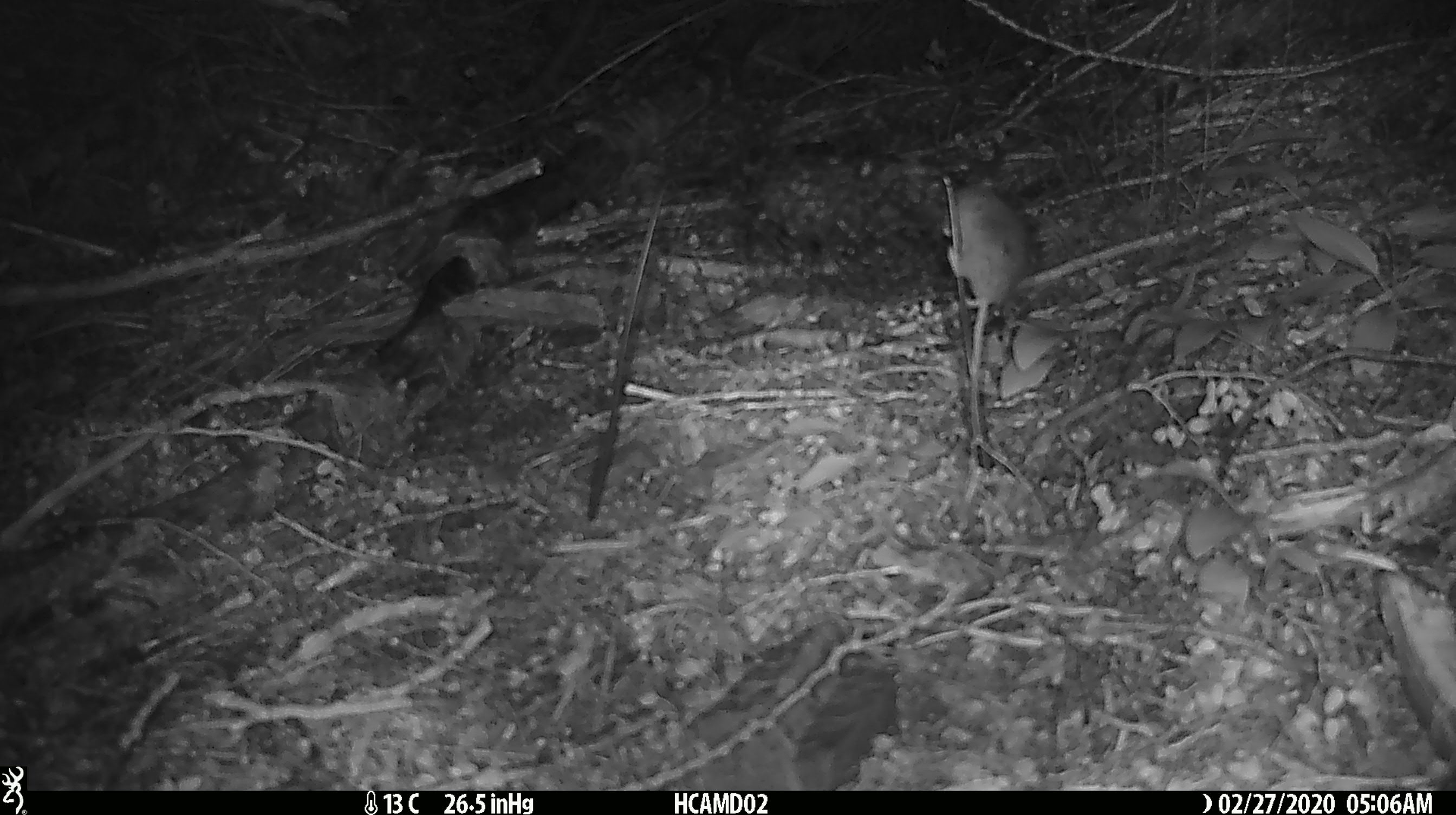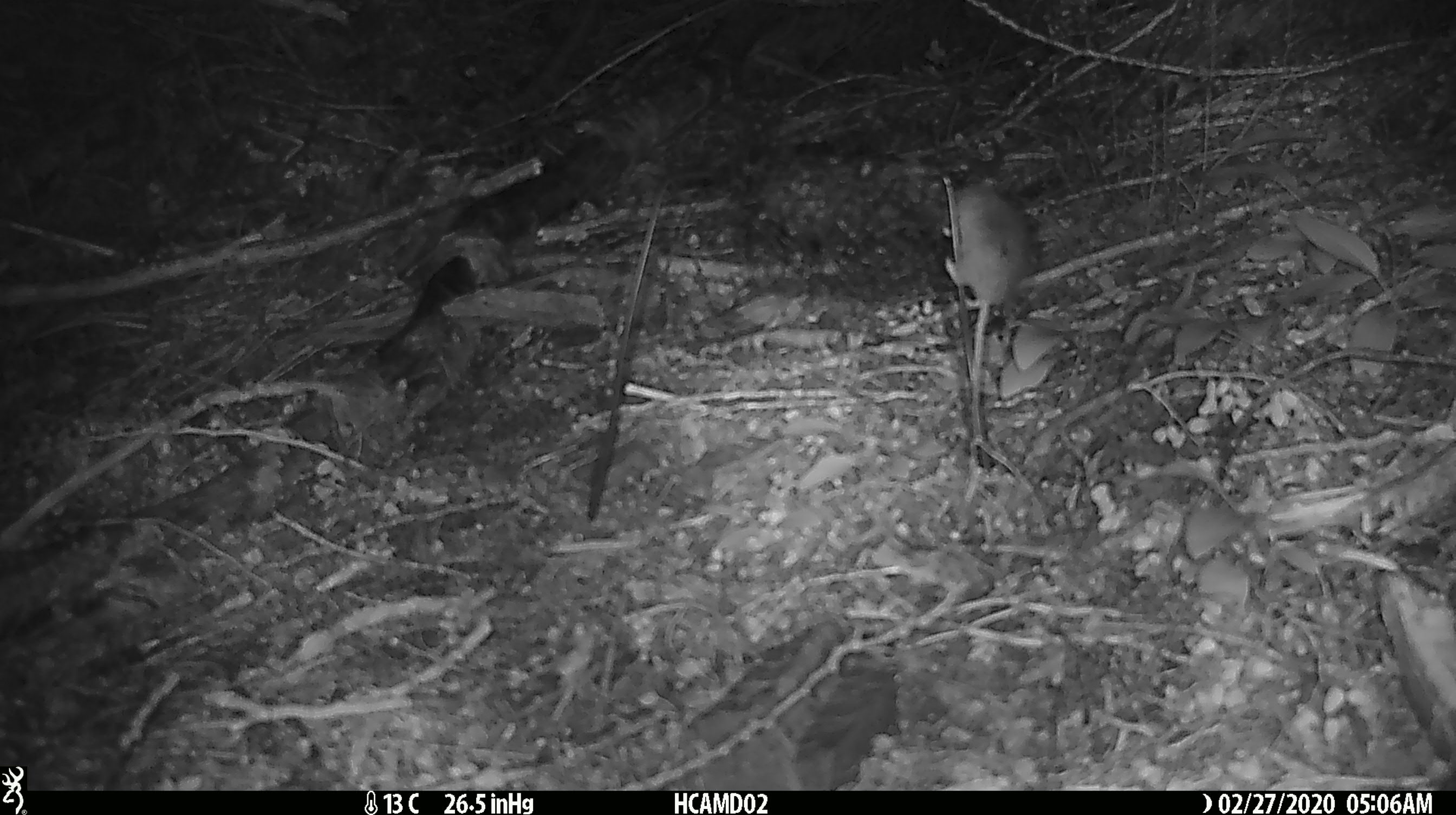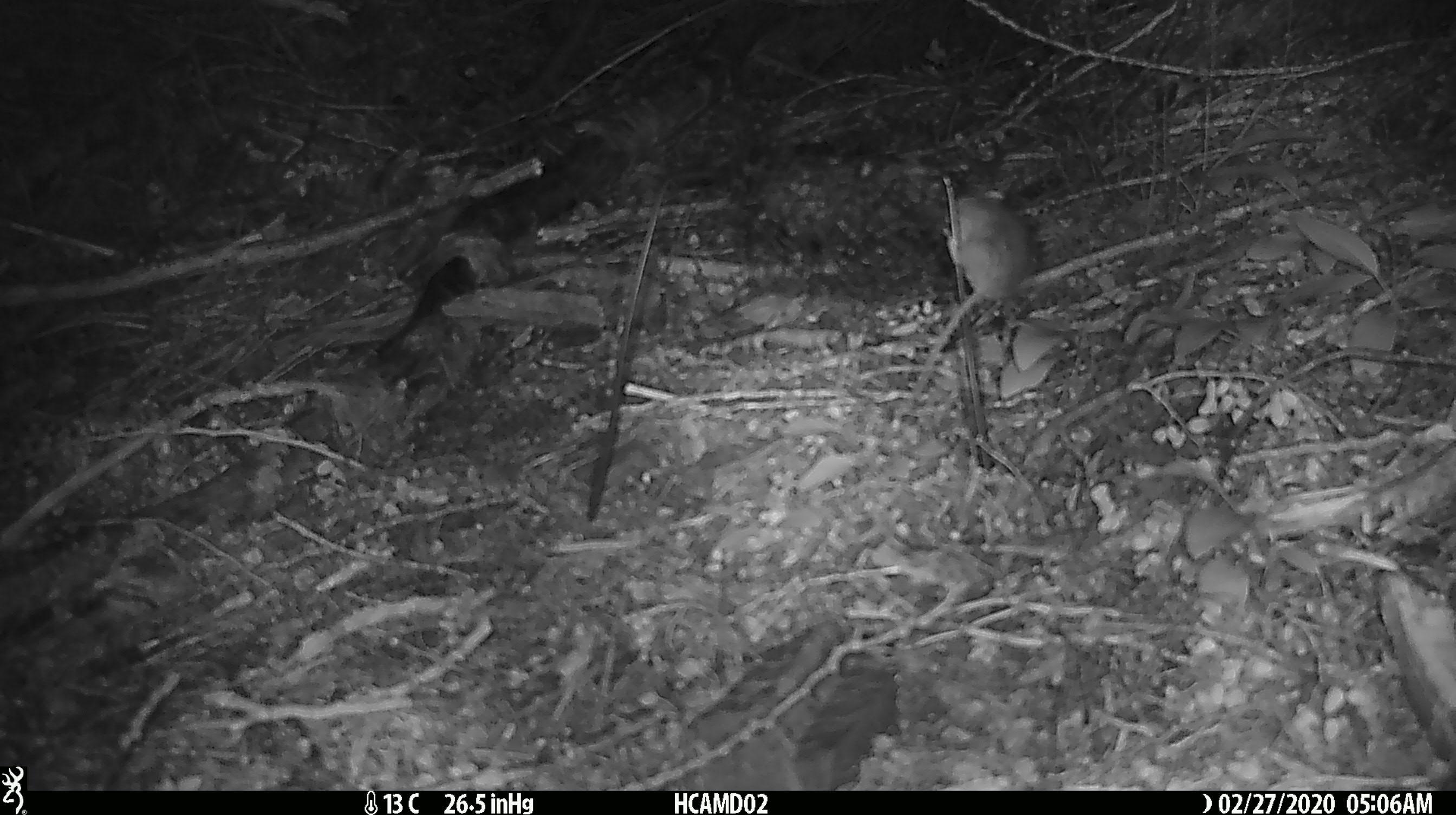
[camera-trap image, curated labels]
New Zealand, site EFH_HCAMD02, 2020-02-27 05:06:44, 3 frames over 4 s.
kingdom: Animalia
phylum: Chordata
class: Mammalia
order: Rodentia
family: Muridae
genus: Mus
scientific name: Mus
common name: mouse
Mouse (Mus).